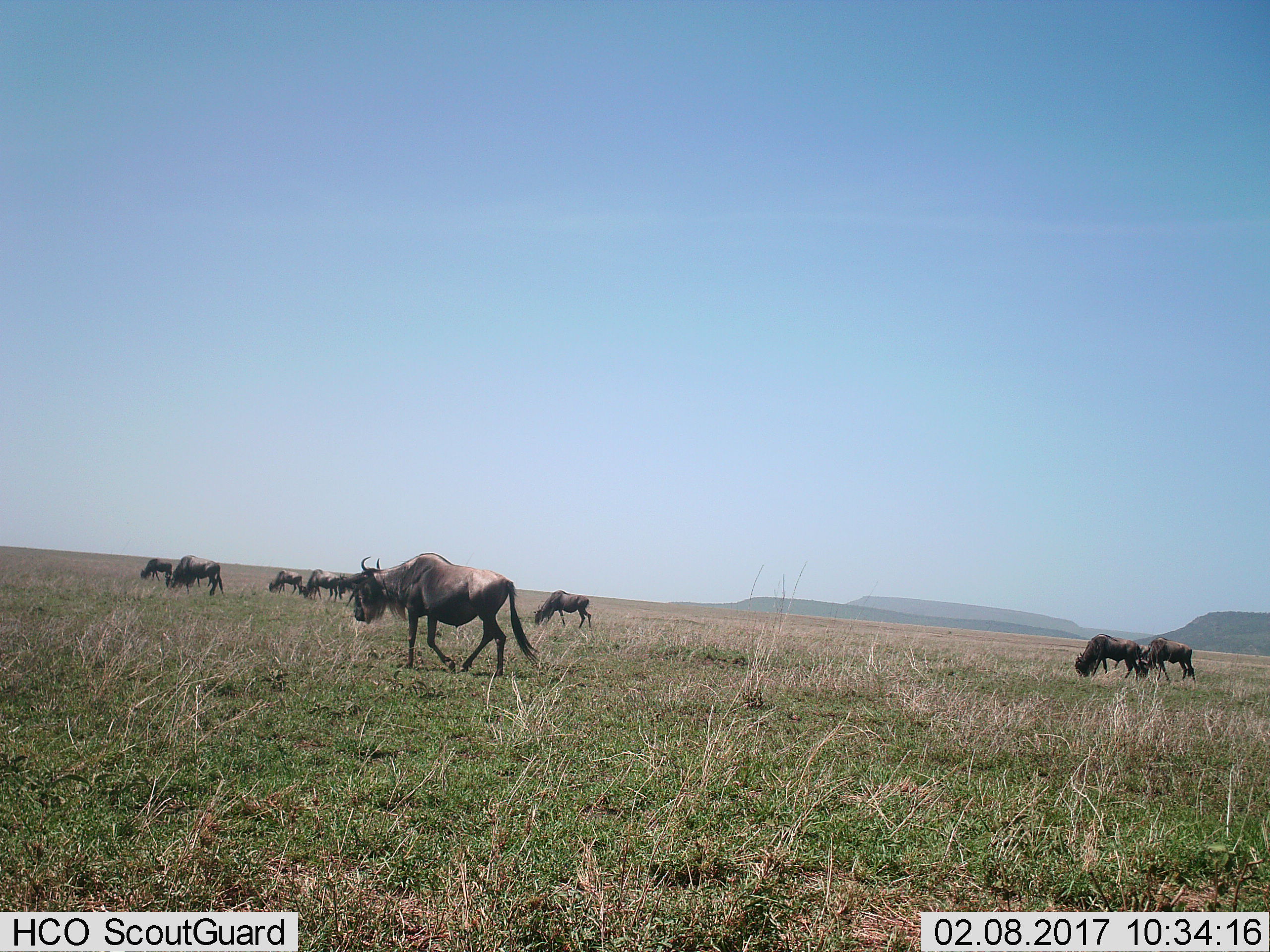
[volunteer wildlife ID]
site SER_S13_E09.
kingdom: Animalia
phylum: Chordata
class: Mammalia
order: Artiodactyla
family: Bovidae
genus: Connochaetes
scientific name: Connochaetes taurinus taurinus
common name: blue wildebeest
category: wildebeestblue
Wildebeestblue (blue wildebeest) (Connochaetes taurinus taurinus), count 9. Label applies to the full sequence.